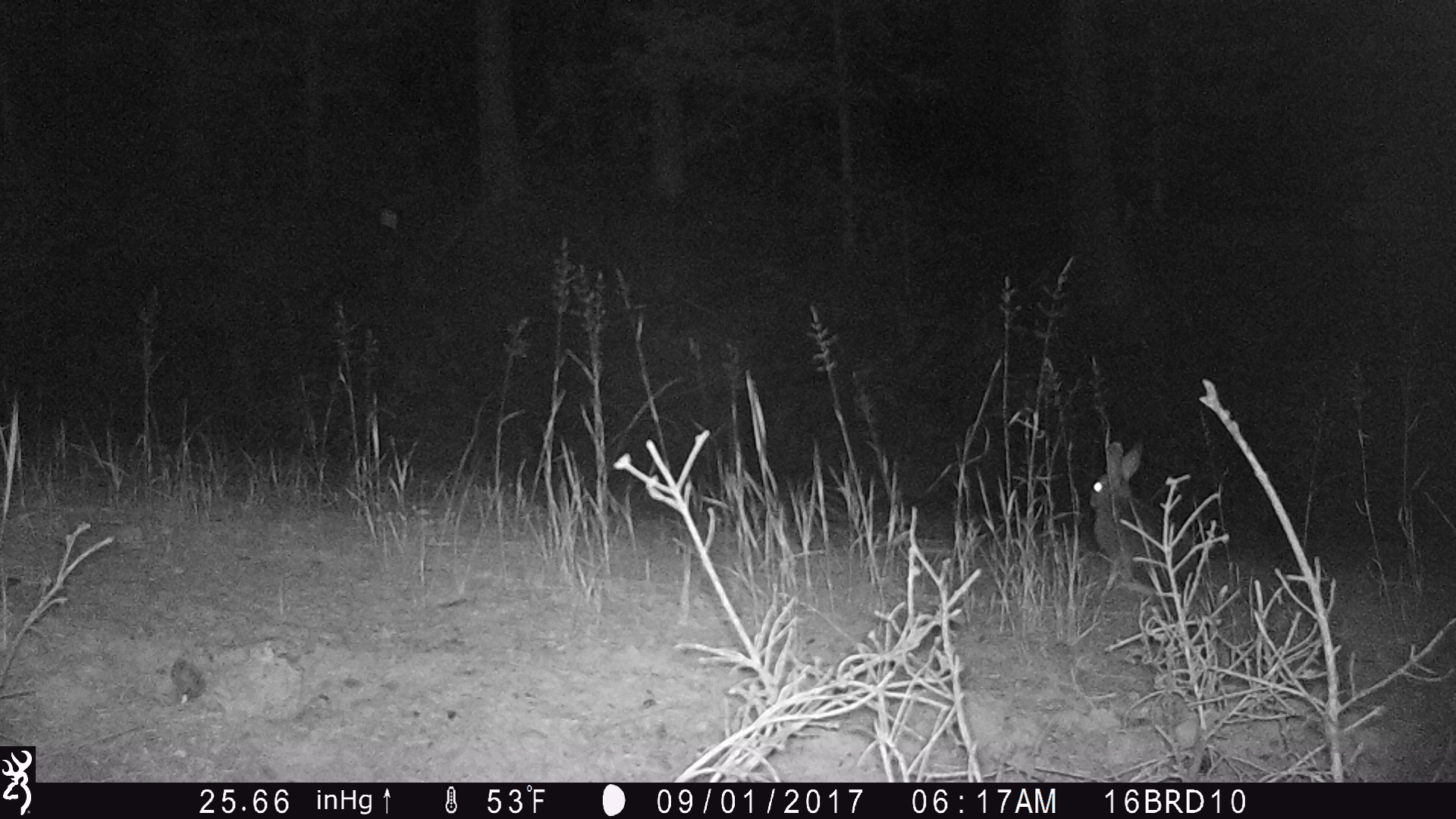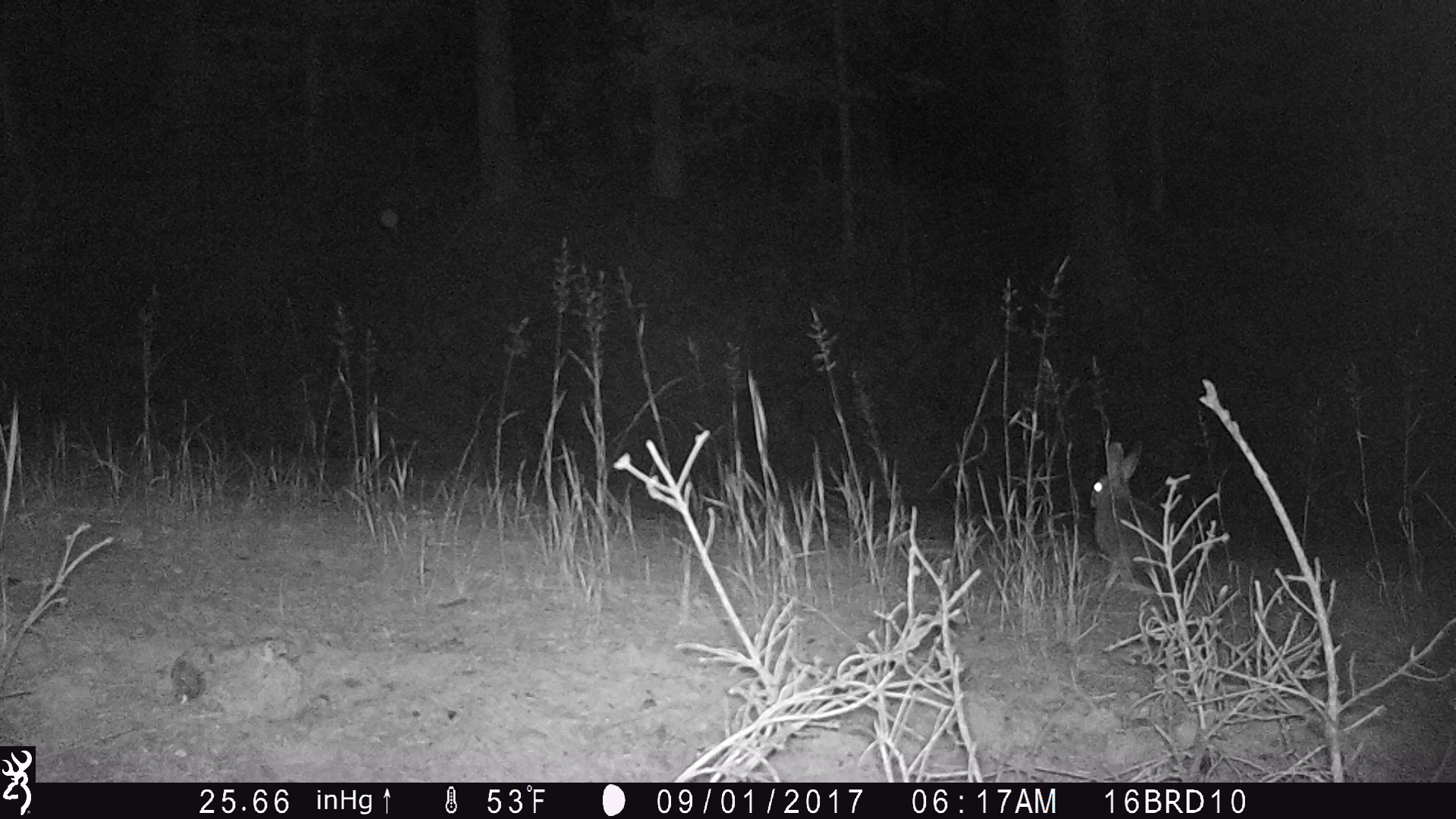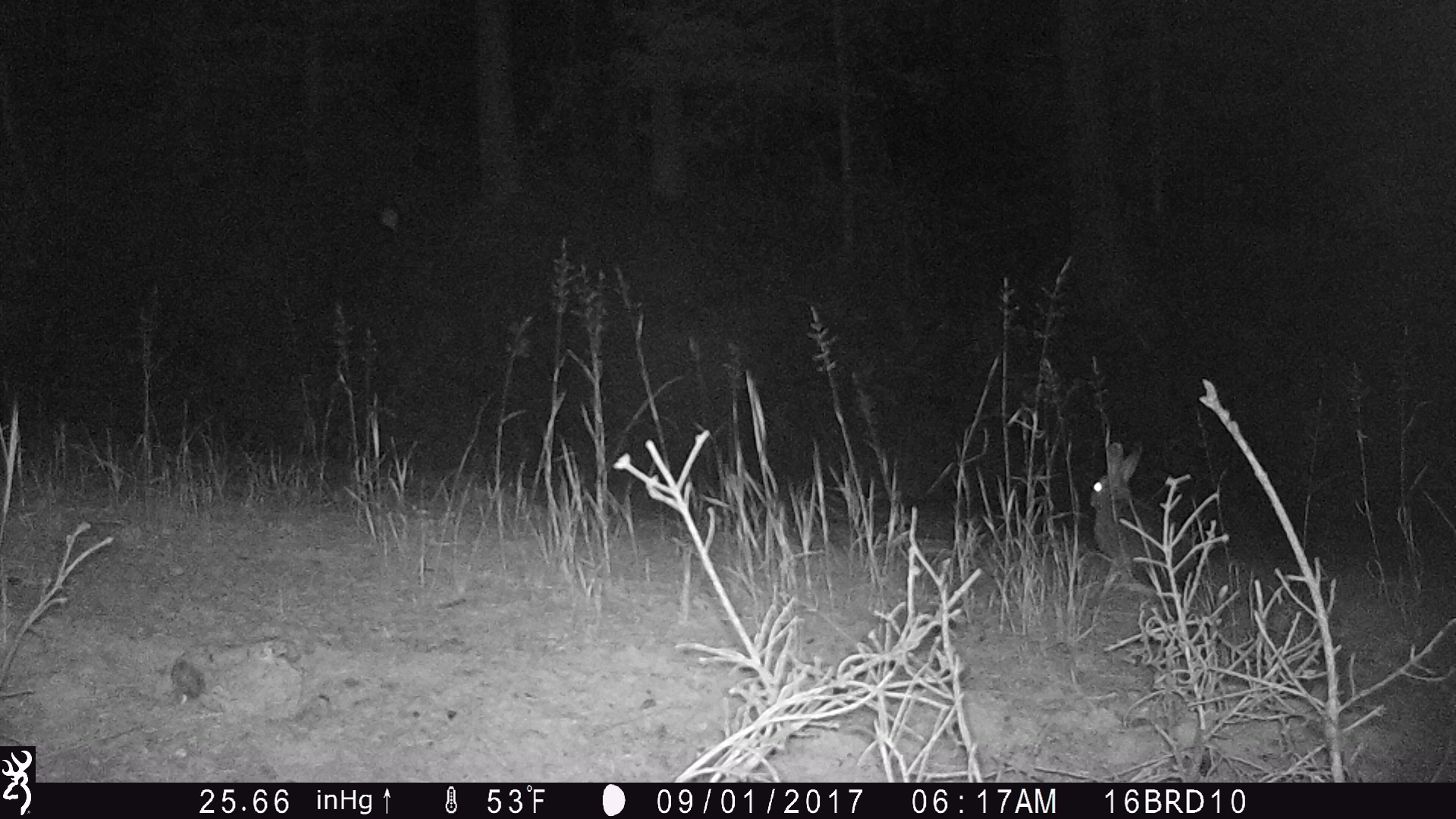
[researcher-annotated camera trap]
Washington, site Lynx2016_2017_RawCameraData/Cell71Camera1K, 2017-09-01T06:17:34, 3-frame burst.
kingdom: Animalia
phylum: Chordata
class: Mammalia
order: Lagomorpha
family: Leporidae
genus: Lepus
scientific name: Lepus americanus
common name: snowshoe hare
Lepus americanus (snowshoe hare). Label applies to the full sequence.